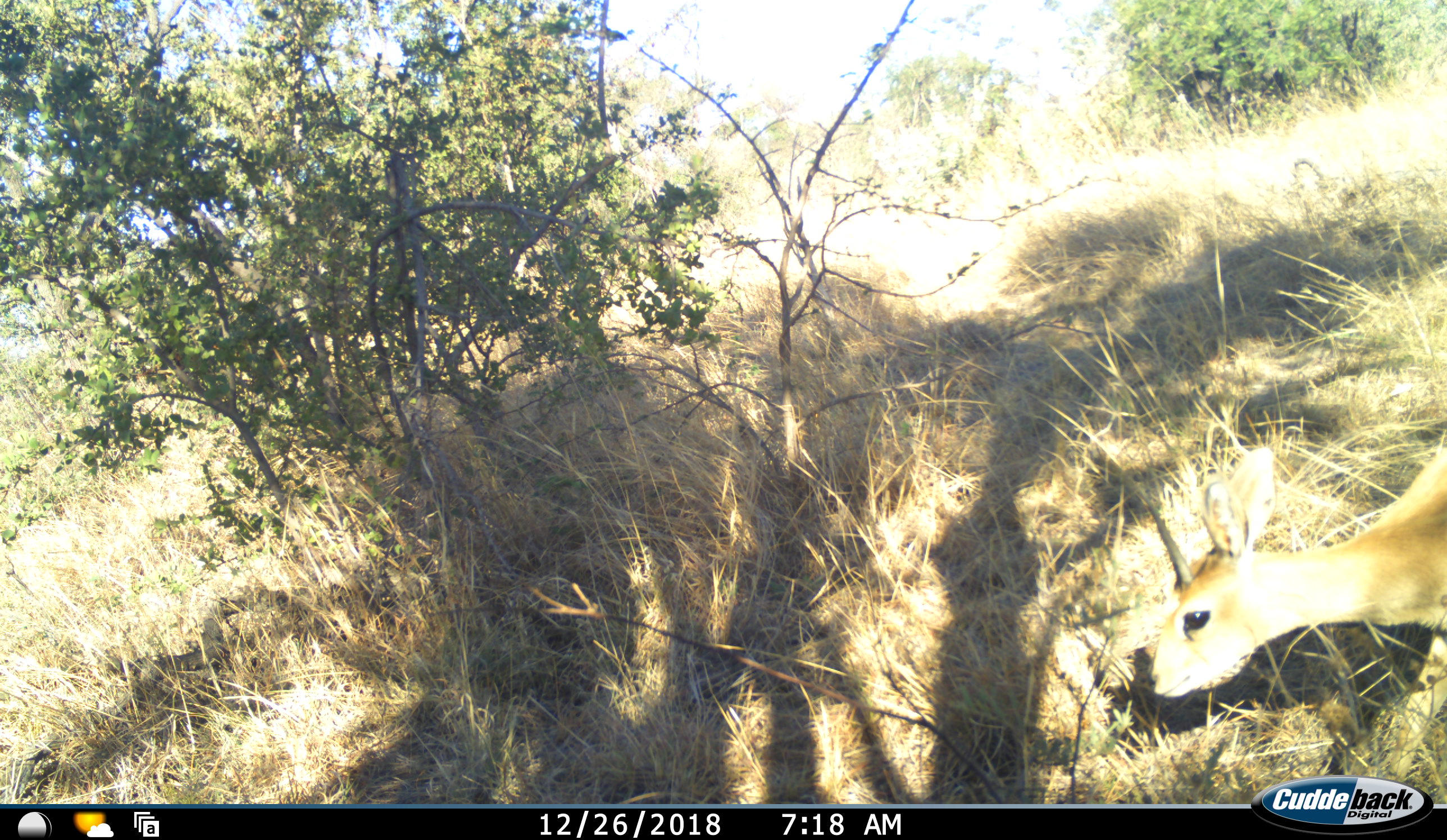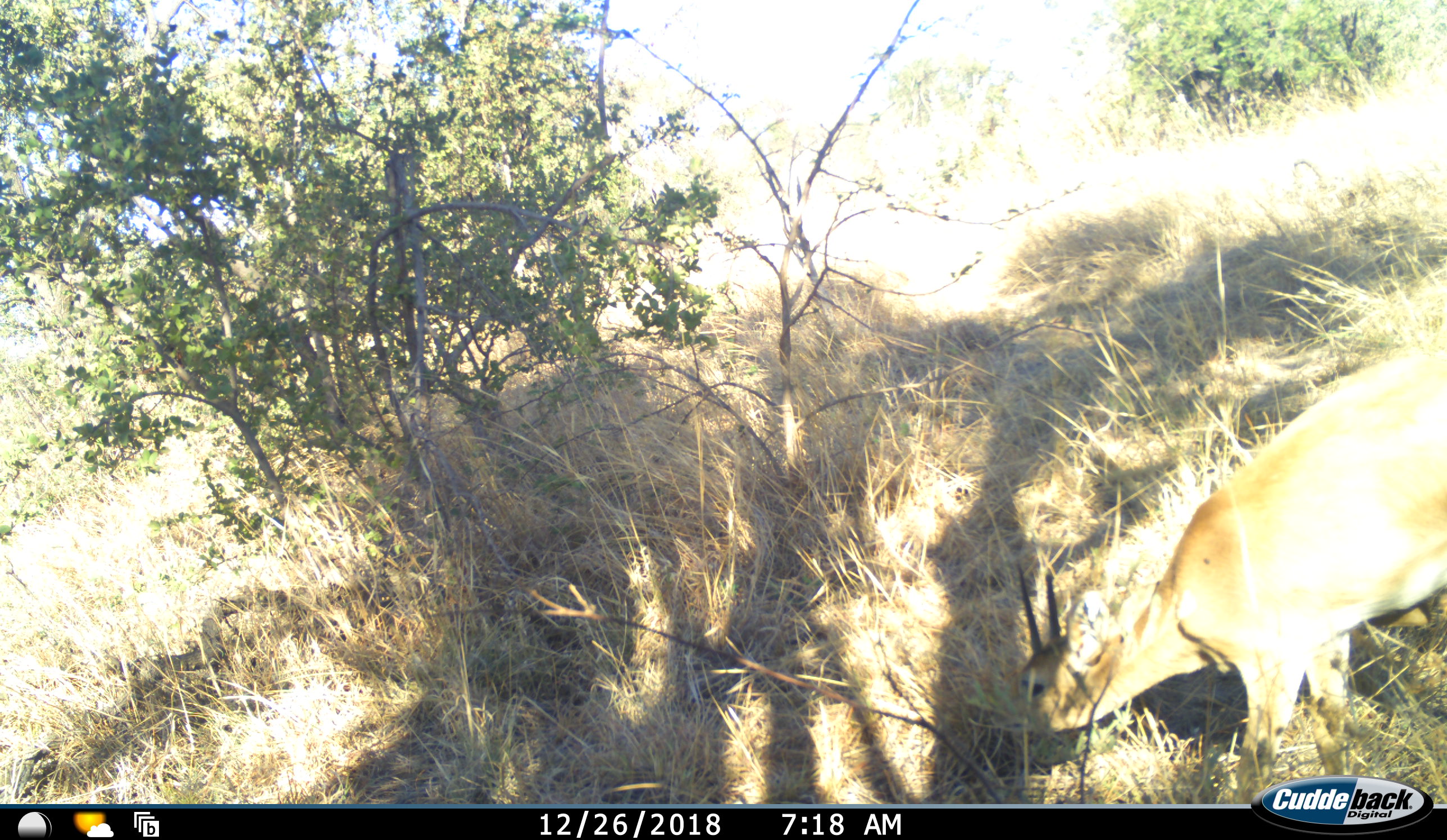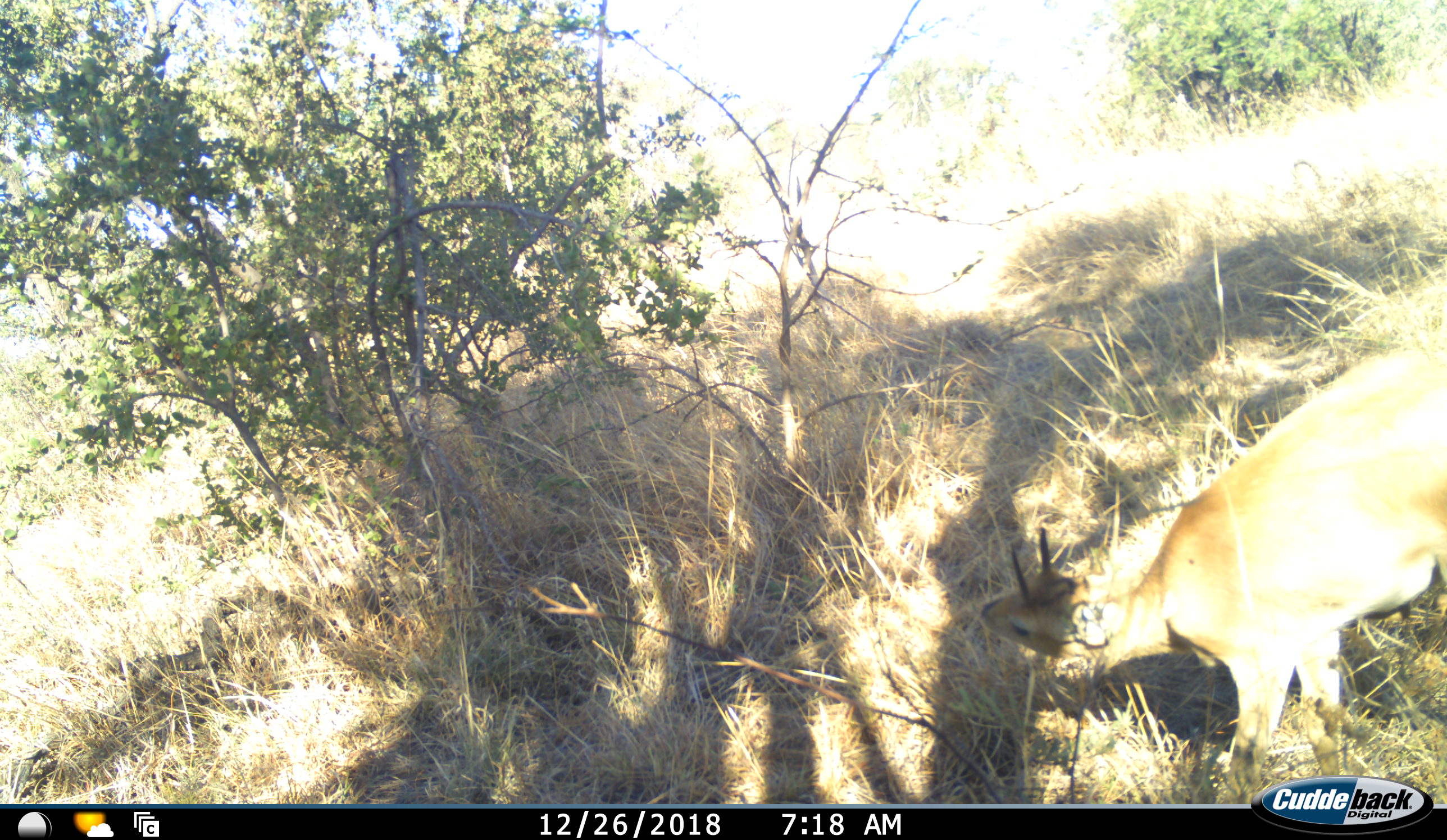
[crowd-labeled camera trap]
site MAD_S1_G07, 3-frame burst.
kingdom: Animalia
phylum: Chordata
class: Mammalia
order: Artiodactyla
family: Bovidae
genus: Sylvicapra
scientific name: Sylvicapra grimmia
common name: common duiker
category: duikercommongrey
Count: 1.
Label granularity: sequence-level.